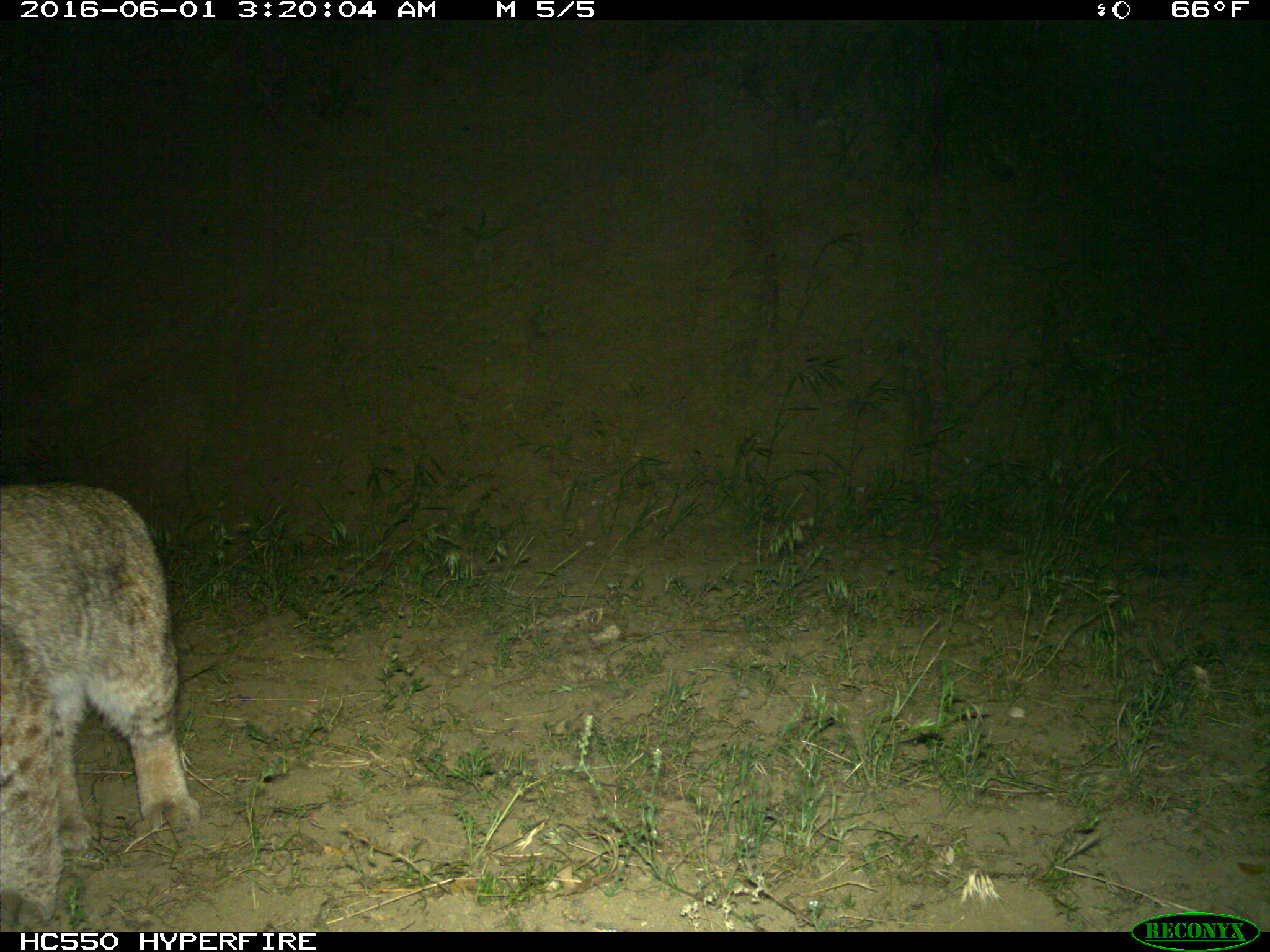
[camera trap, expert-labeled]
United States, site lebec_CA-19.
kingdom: Animalia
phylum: Chordata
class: Mammalia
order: Carnivora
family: Felidae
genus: Lynx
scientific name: Lynx rufus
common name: bobcat